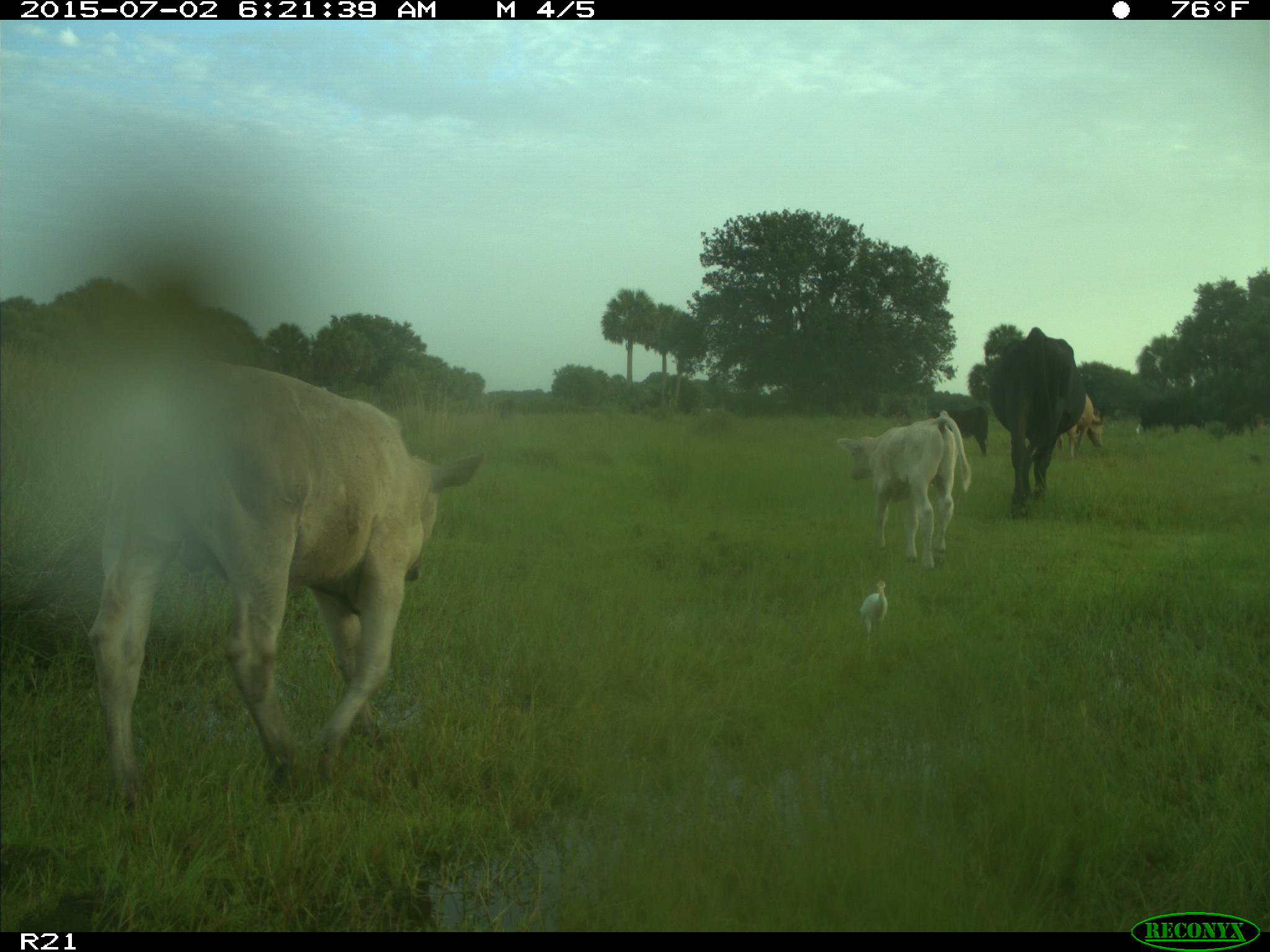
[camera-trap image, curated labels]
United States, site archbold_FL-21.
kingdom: Animalia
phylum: Chordata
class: Mammalia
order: Artiodactyla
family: Bovidae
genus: Bos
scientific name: Bos taurus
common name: domestic cow